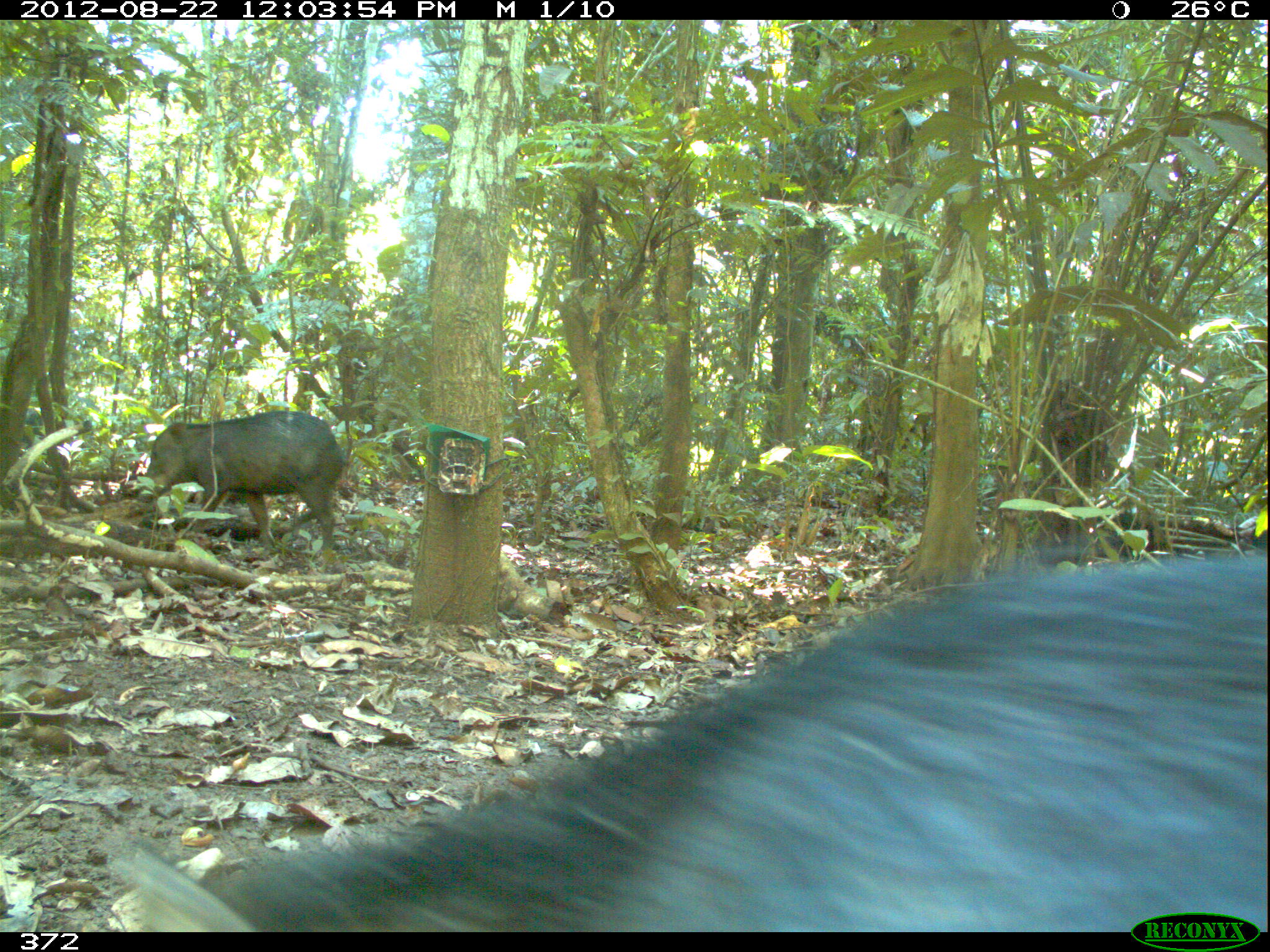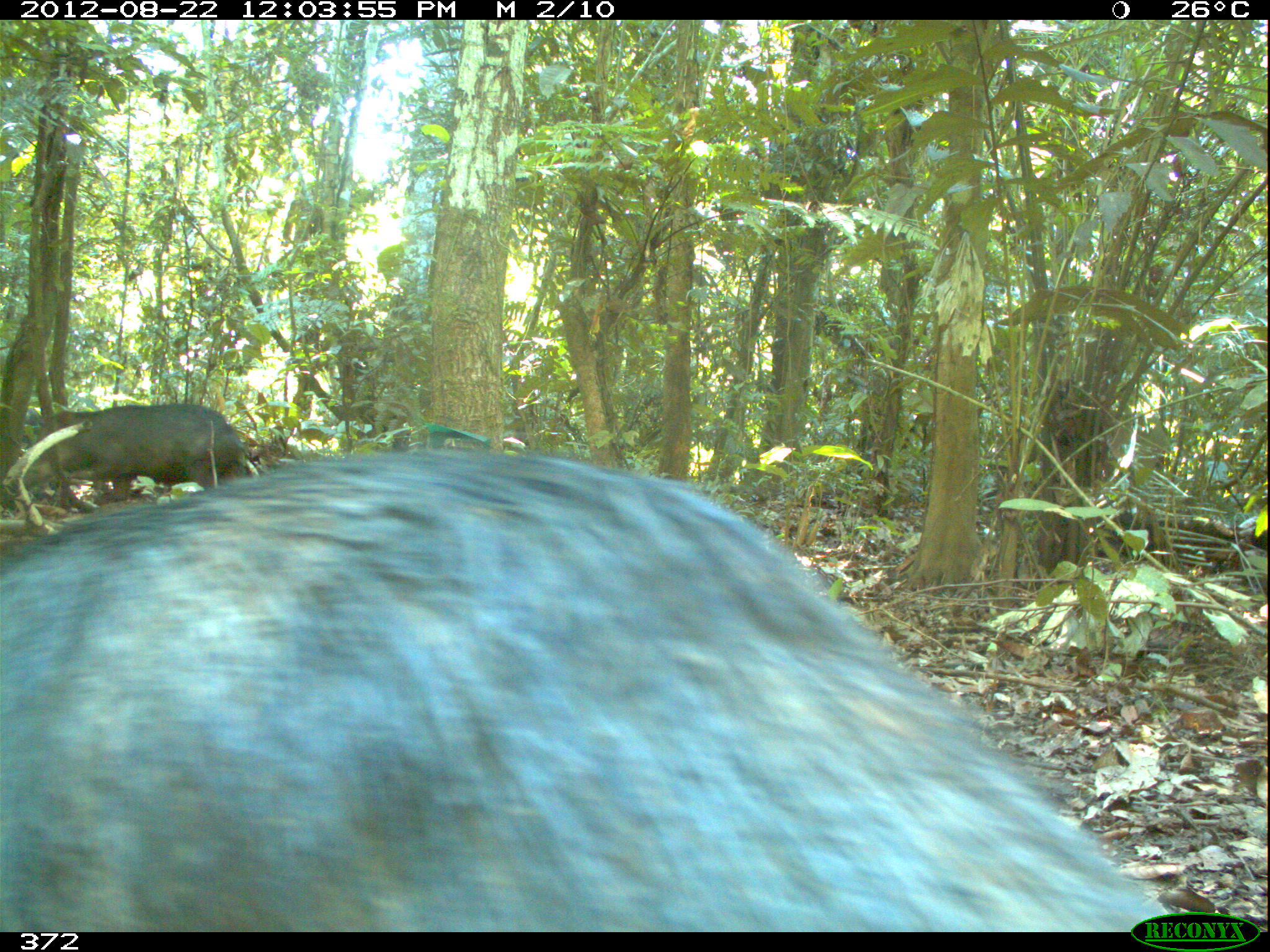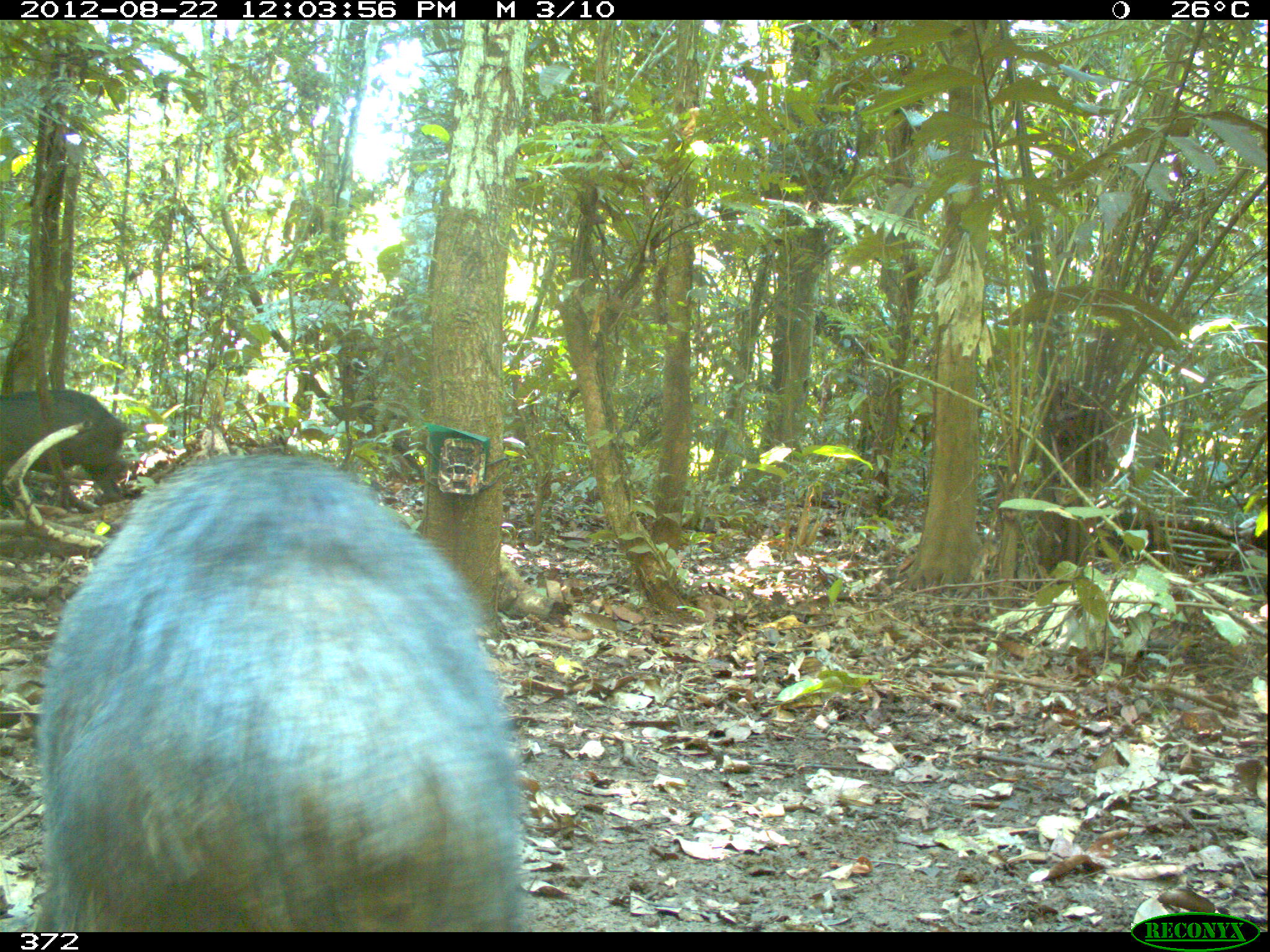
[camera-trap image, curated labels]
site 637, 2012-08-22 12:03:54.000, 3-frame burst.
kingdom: Animalia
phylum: Chordata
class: Mammalia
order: Artiodactyla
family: Tayassuidae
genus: Tayassu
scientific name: Tayassu pecari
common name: white-lipped peccary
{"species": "Tayassu pecari (white-lipped peccary)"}